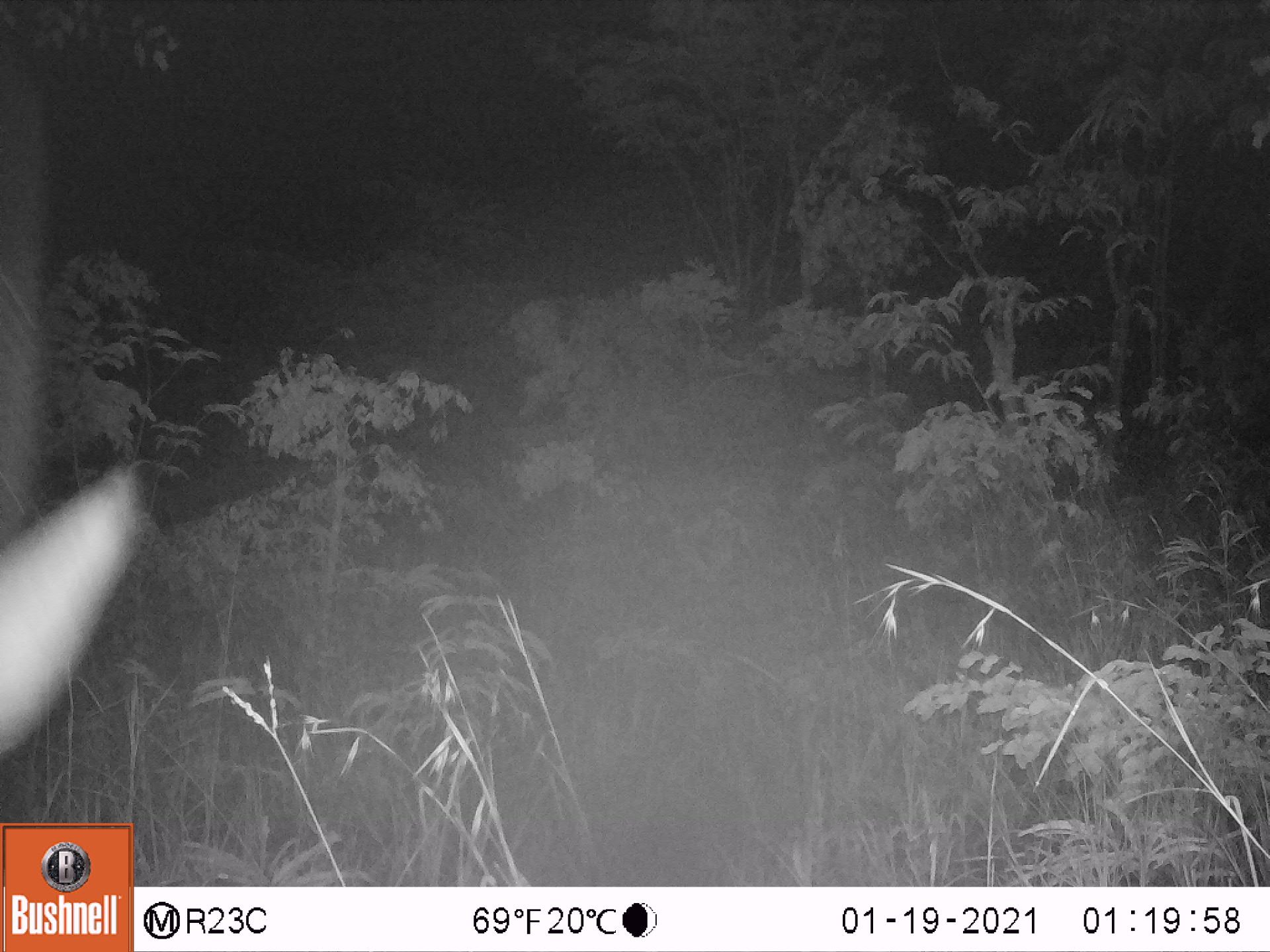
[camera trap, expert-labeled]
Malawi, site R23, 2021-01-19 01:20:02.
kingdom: Animalia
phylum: Chordata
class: Mammalia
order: Artiodactyla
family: Bovidae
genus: Hippotragus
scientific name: Hippotragus niger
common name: sable antelope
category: sable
Sable (sable antelope) (Hippotragus niger), count 1.